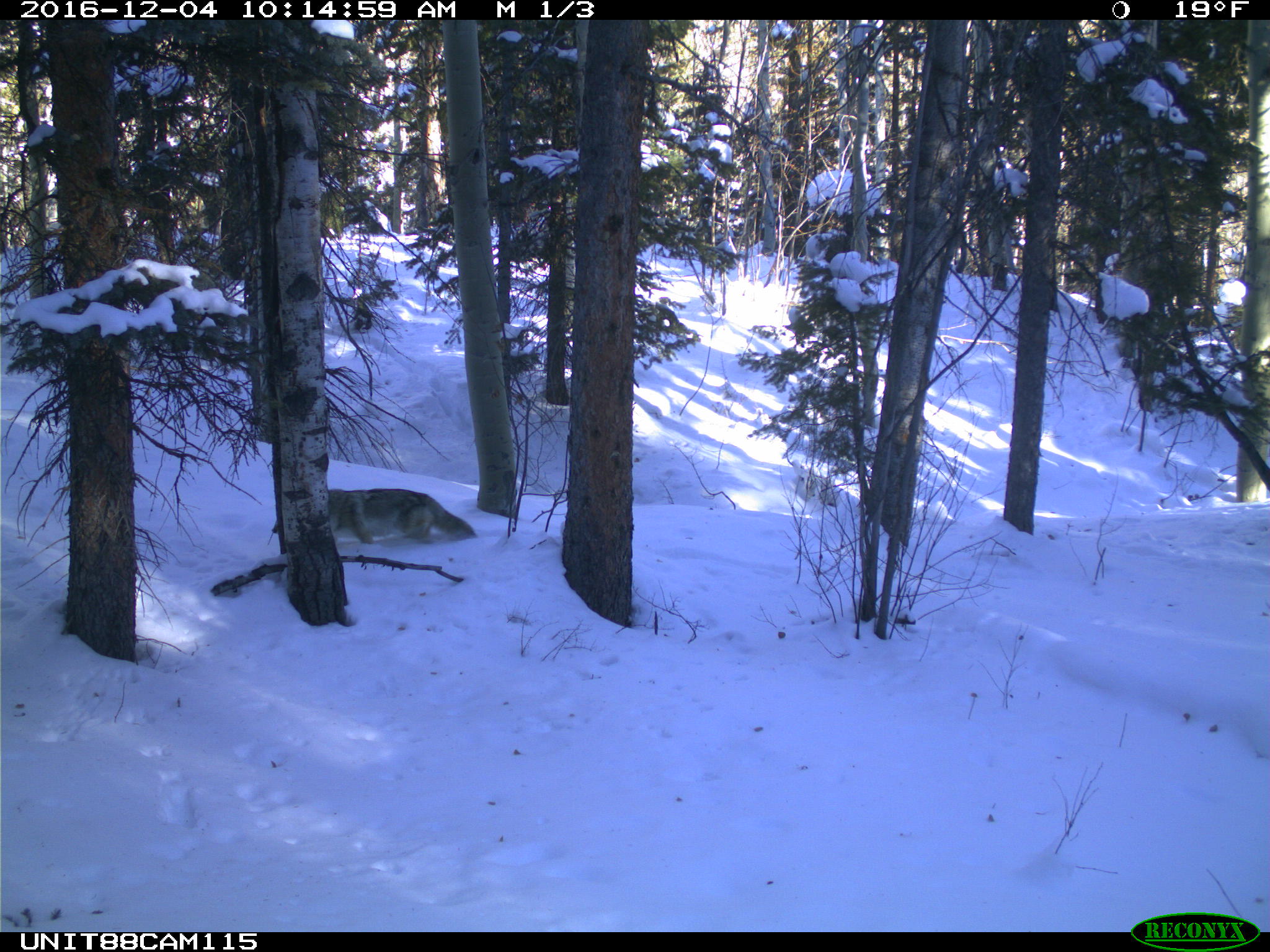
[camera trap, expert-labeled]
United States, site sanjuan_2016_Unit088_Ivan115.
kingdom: Animalia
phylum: Chordata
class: Mammalia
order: Carnivora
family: Canidae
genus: Canis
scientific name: Canis latrans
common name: coyote